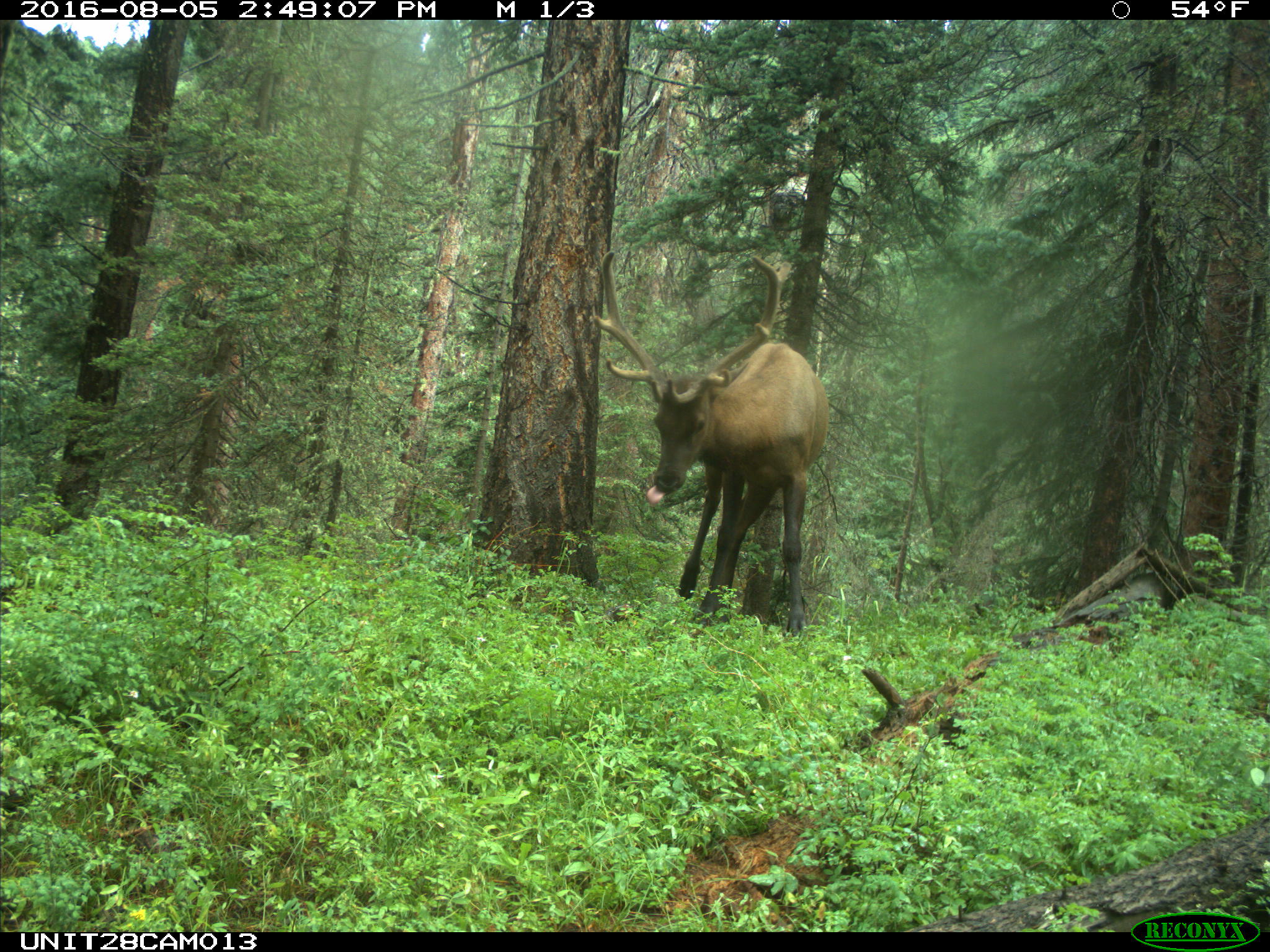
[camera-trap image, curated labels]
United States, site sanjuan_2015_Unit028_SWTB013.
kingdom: Animalia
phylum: Chordata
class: Mammalia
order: Artiodactyla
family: Cervidae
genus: Cervus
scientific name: Cervus elaphus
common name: red deer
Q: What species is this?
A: Cervus elaphus (red deer).